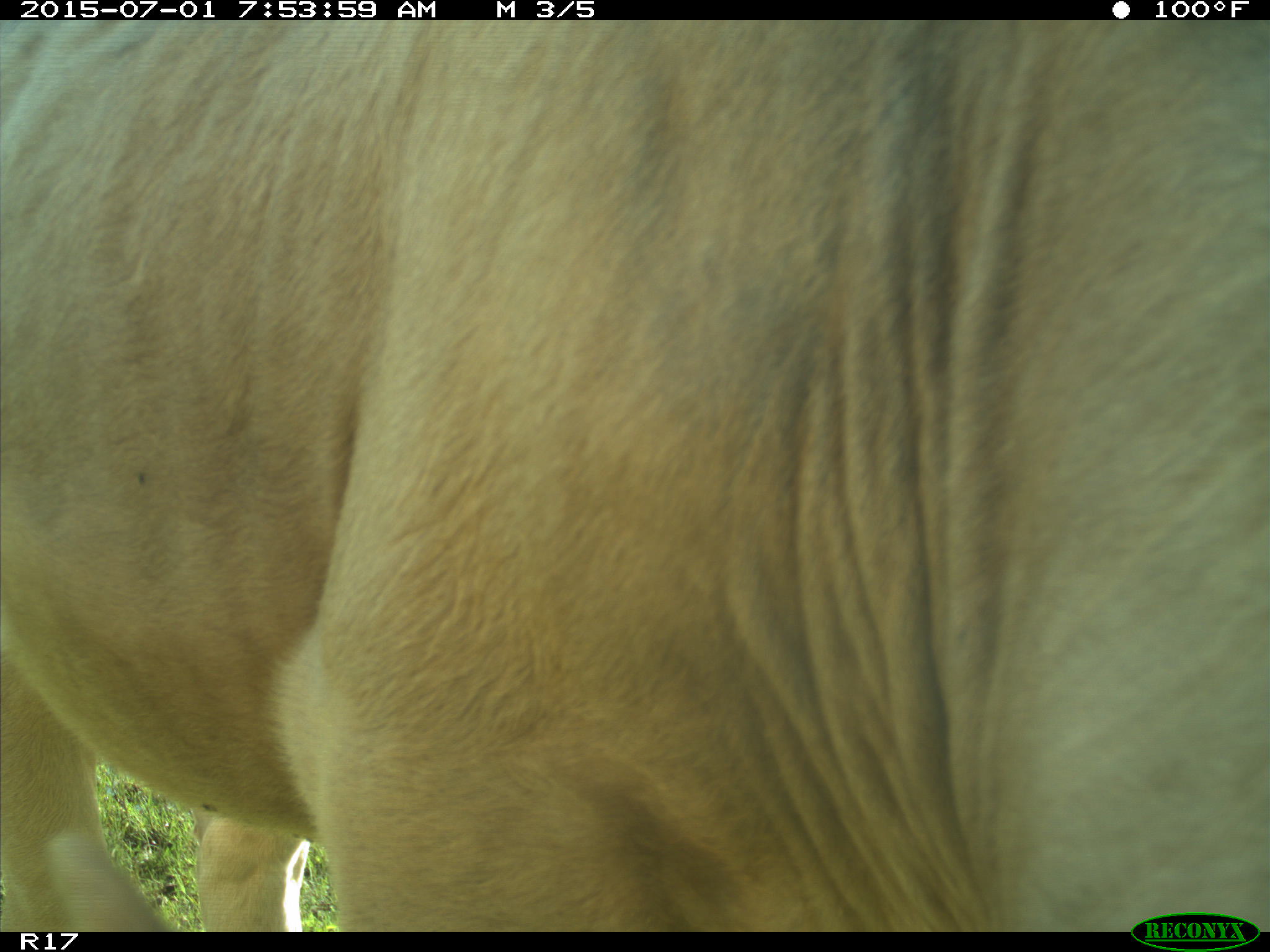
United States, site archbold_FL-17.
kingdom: Animalia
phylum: Chordata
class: Mammalia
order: Artiodactyla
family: Bovidae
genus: Bos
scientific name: Bos taurus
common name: domestic cow